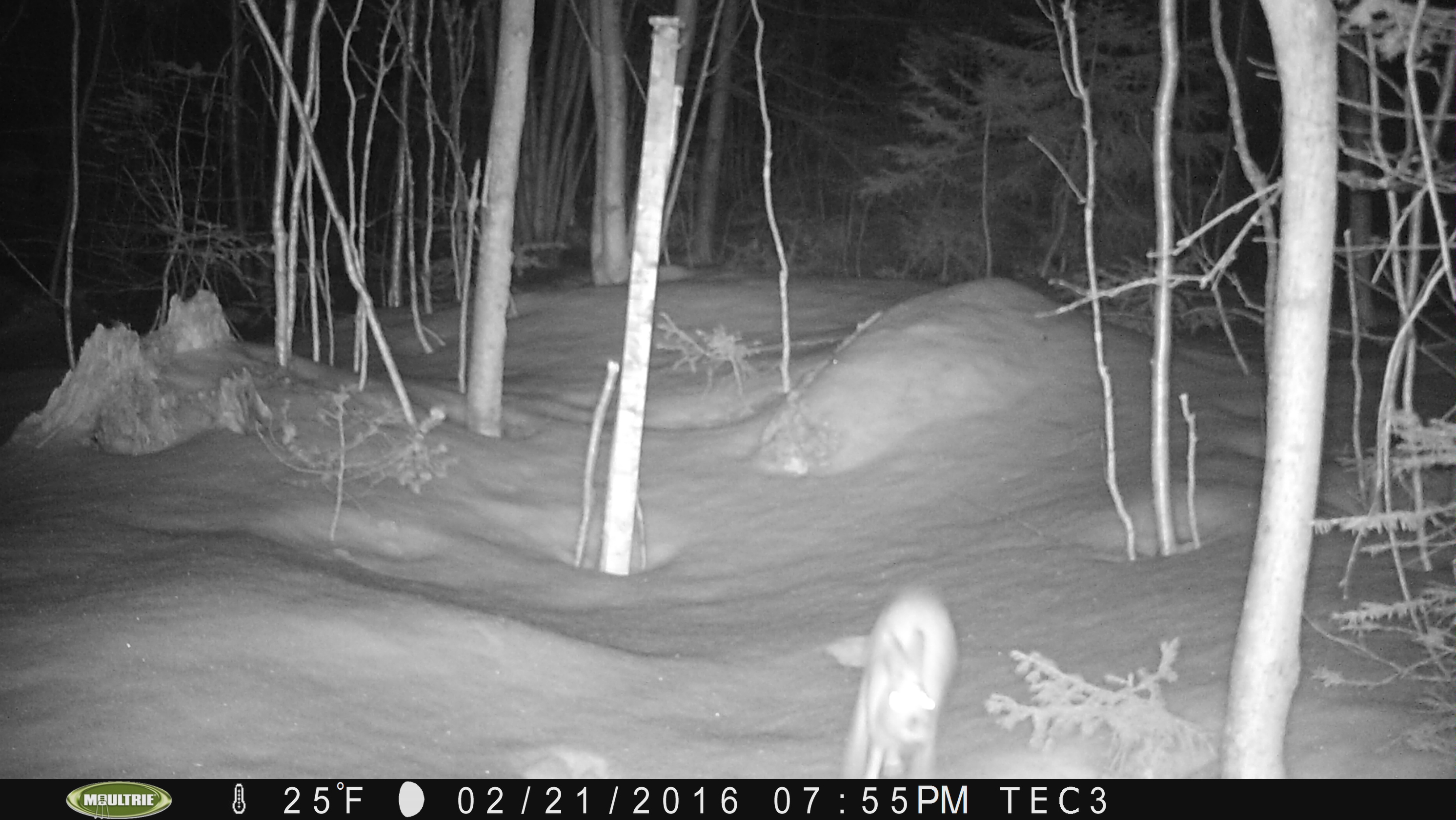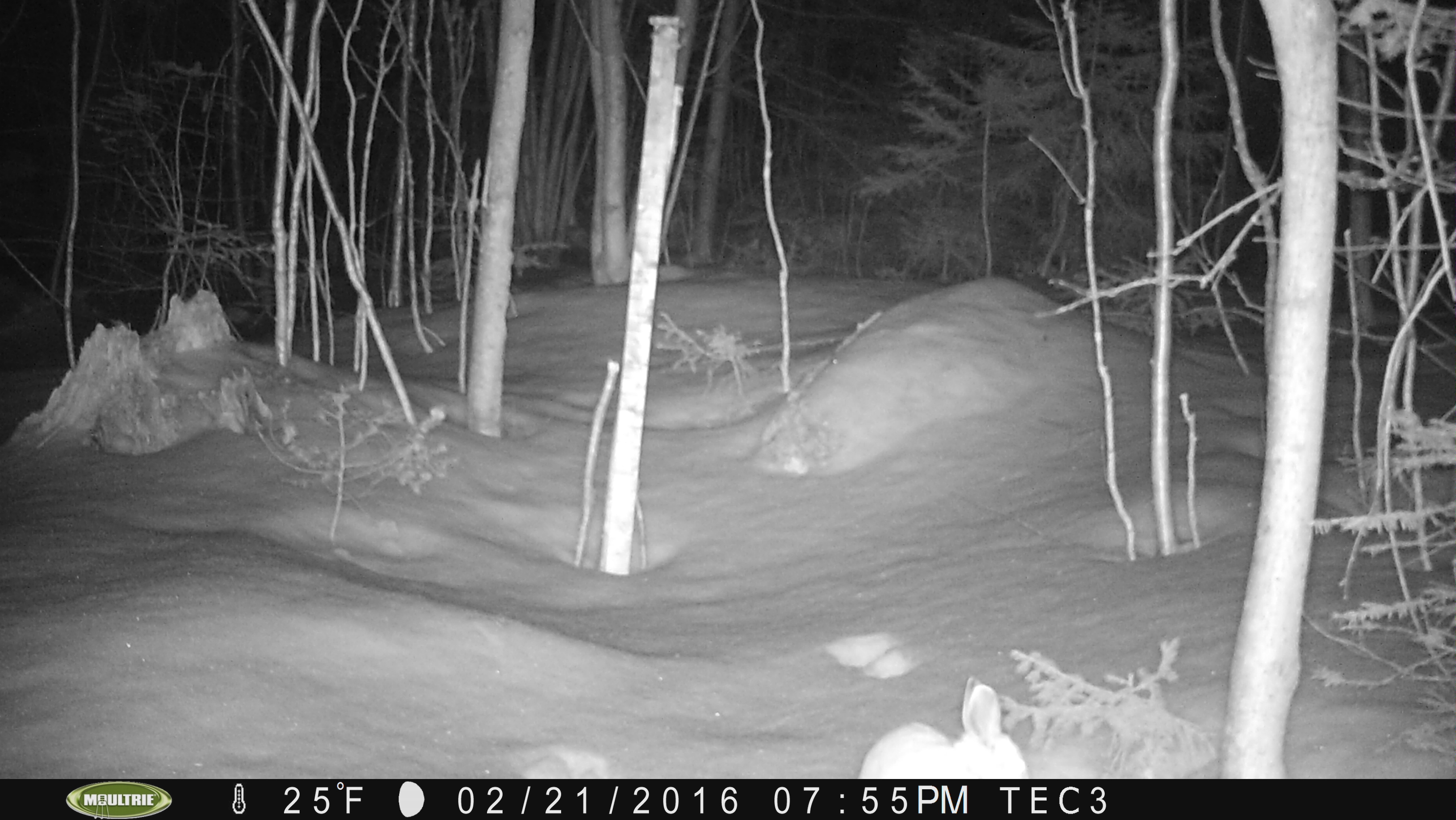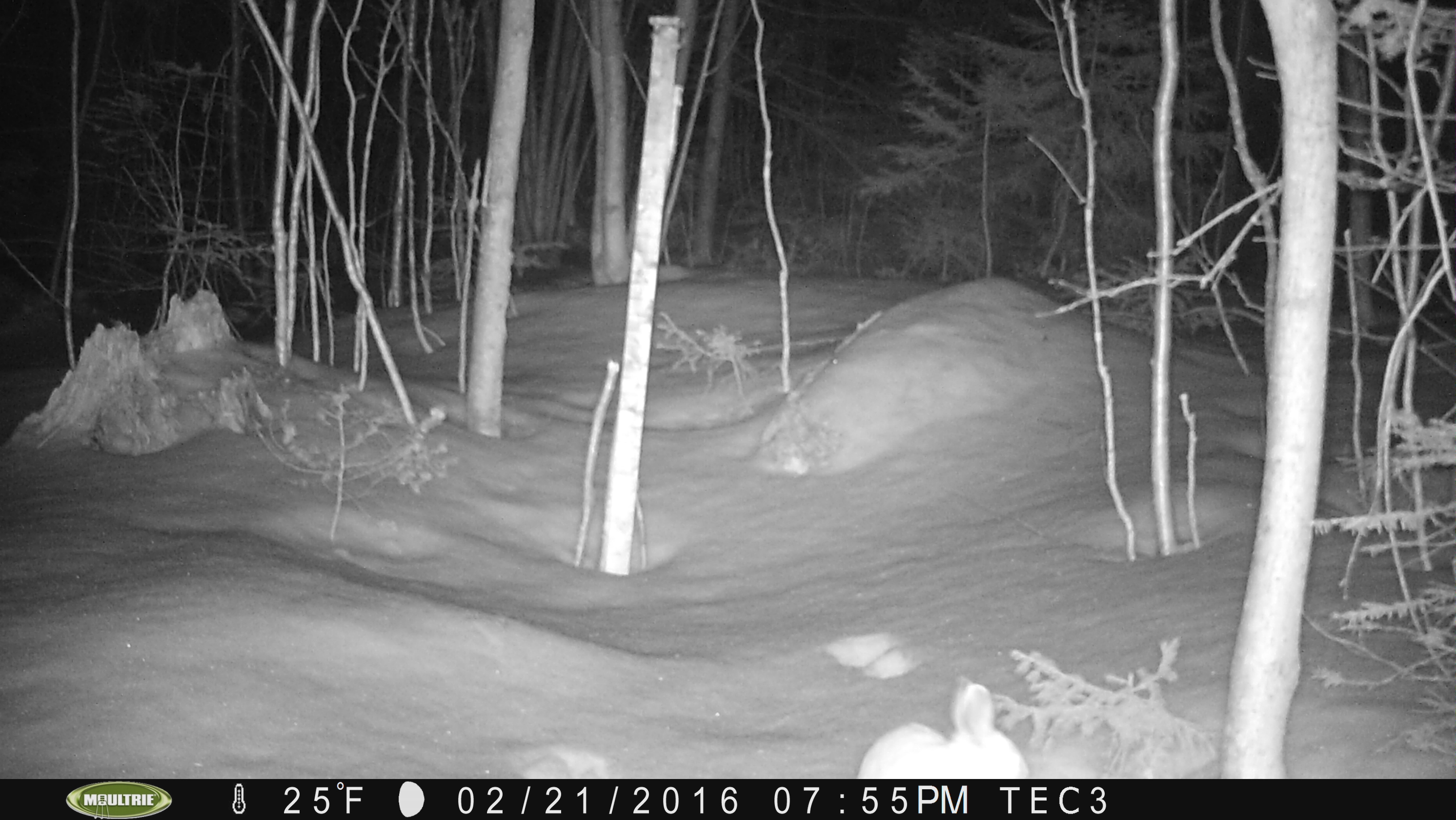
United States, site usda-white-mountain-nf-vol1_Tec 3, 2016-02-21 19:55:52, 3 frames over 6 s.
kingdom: Animalia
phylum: Chordata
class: Mammalia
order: Lagomorpha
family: Leporidae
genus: Lepus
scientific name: Lepus americanus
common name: snowshoe hare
Snowshoe hare (Lepus americanus).